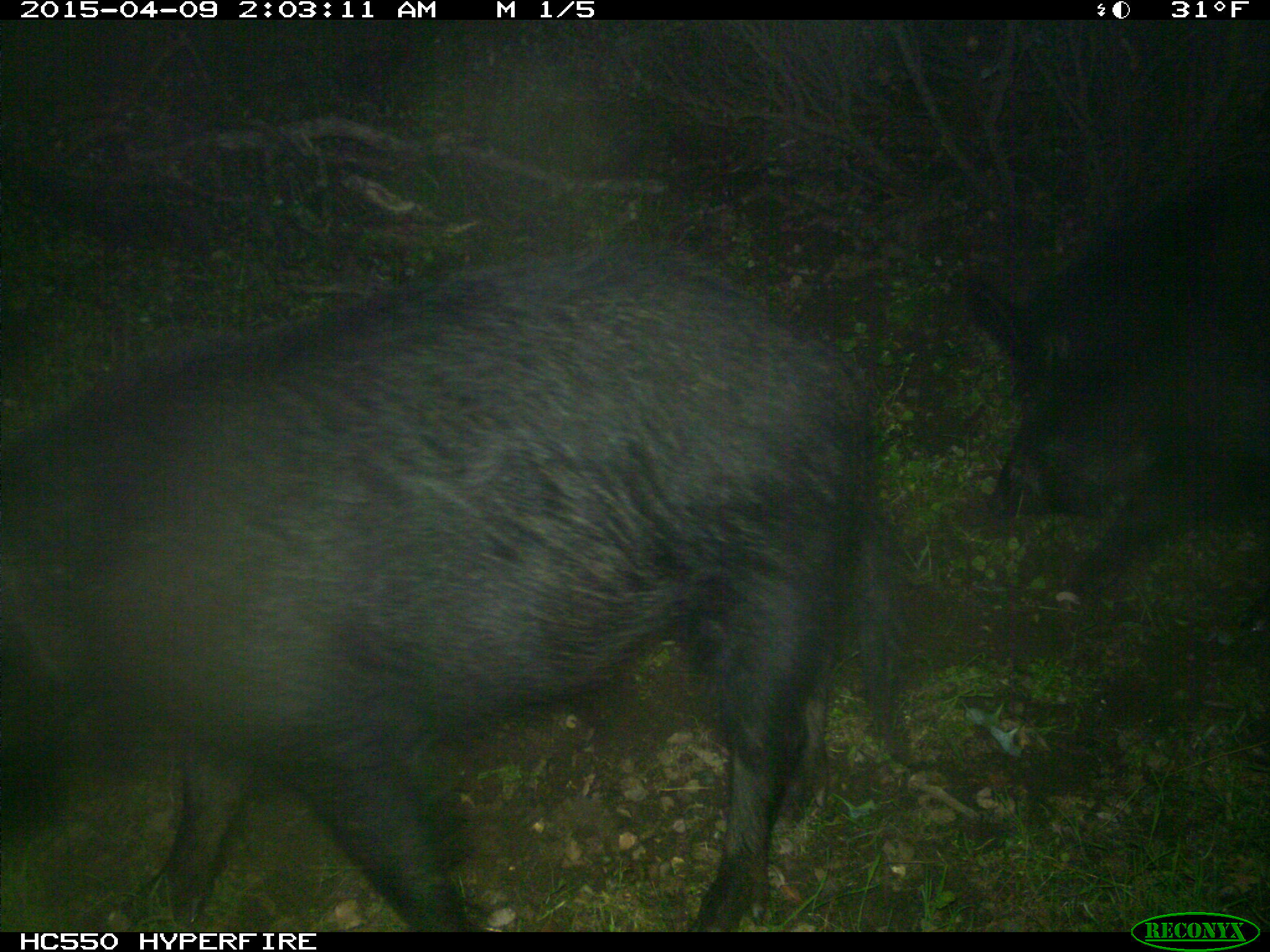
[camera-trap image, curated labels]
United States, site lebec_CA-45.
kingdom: Animalia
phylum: Chordata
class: Mammalia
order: Artiodactyla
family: Suidae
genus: Sus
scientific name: Sus scrofa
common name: wild boar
Sus scrofa (wild boar).